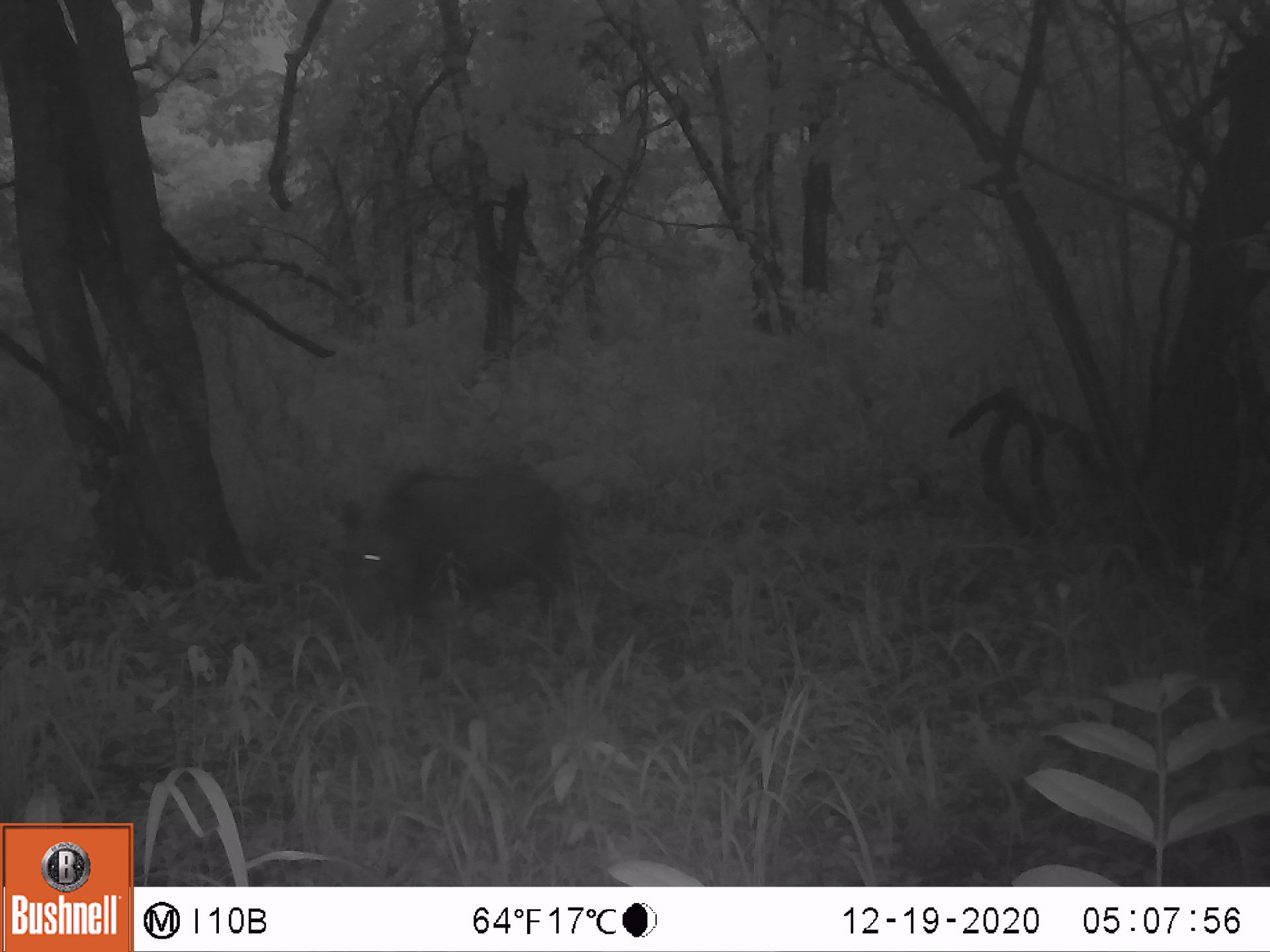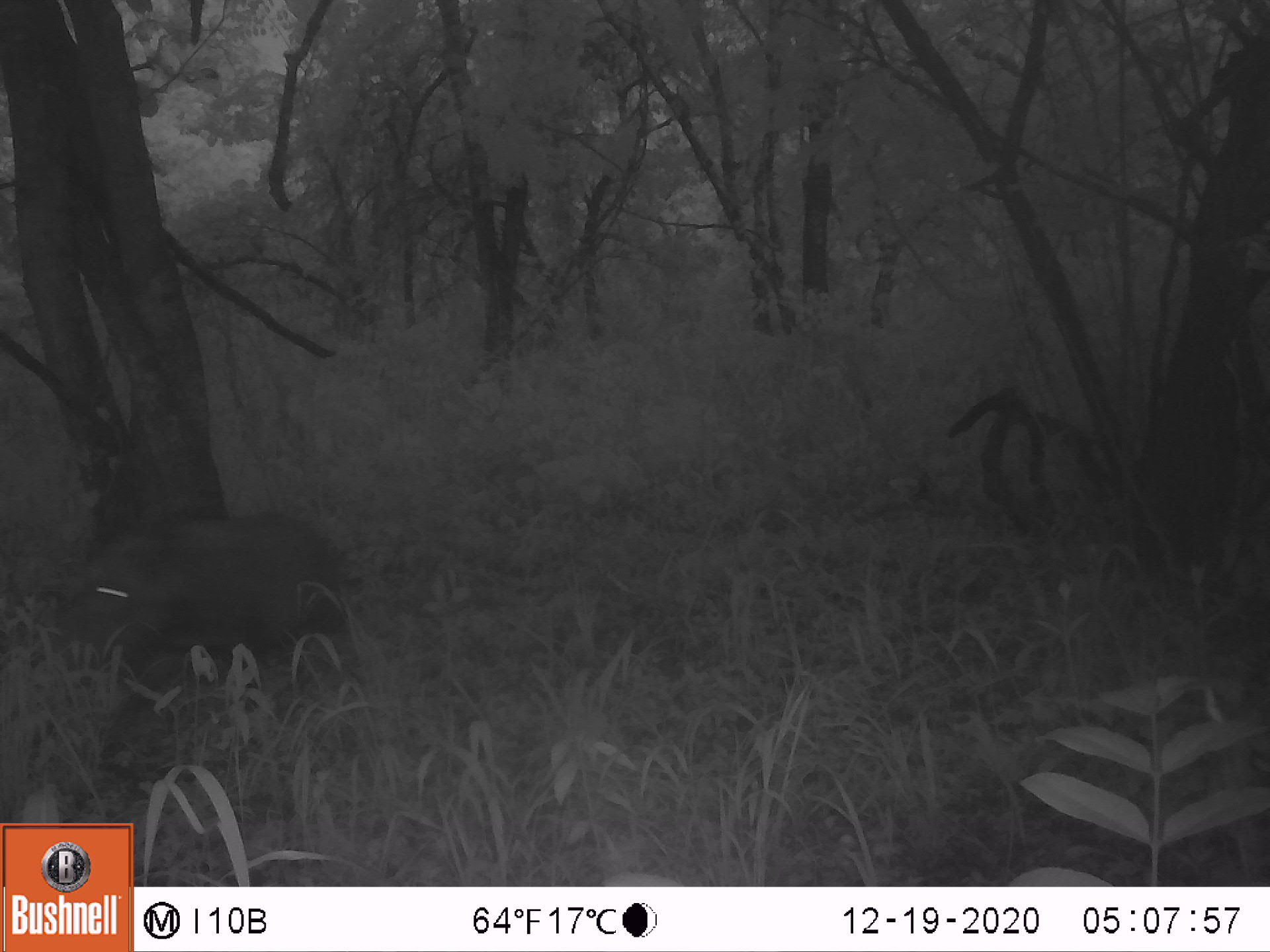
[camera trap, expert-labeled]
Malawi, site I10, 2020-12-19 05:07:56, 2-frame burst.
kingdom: Animalia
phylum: Chordata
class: Mammalia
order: Artiodactyla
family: Suidae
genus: Potamochoerus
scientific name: Potamochoerus larvatus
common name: bushpig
Bushpig (Potamochoerus larvatus), count 1.